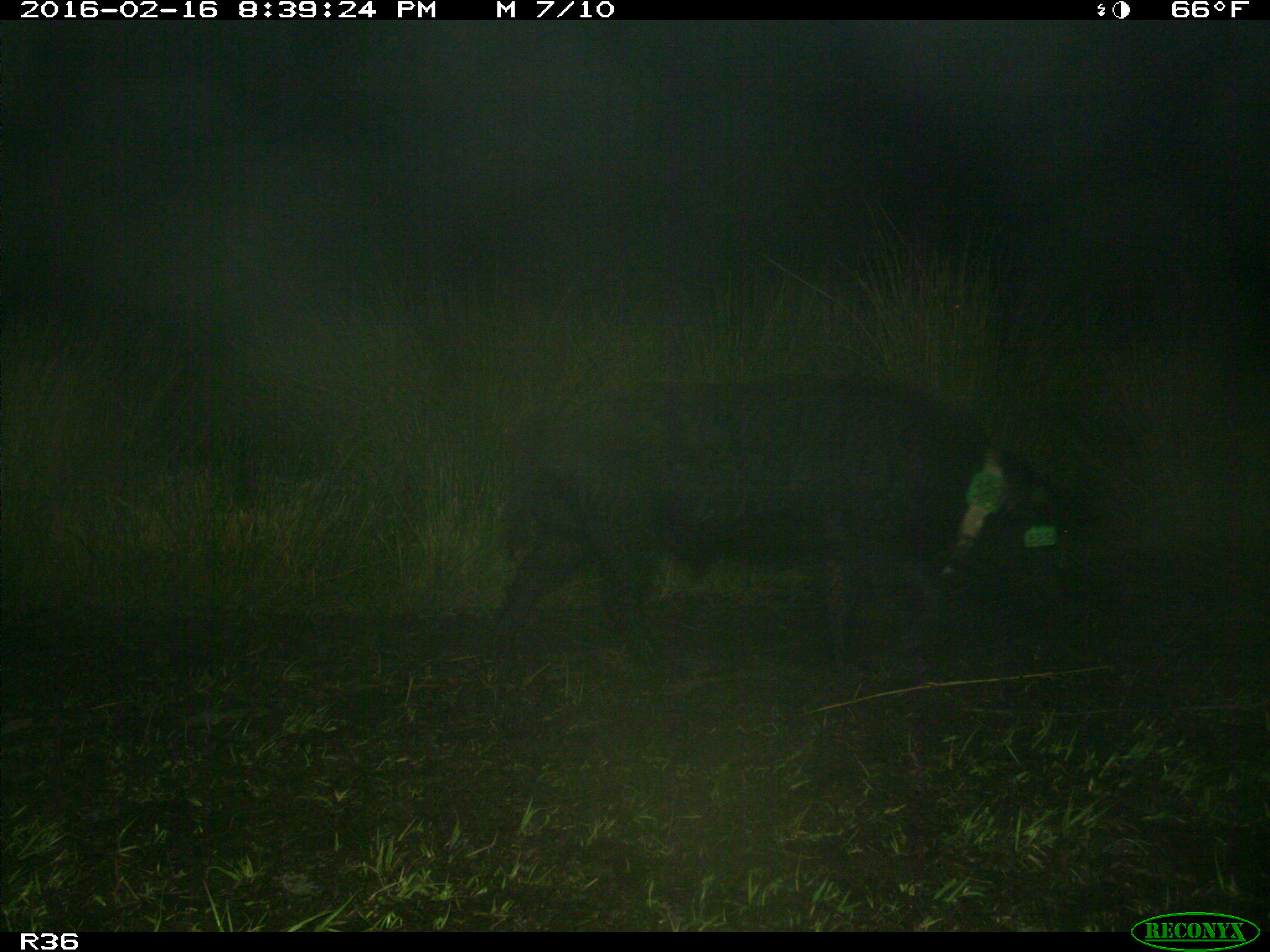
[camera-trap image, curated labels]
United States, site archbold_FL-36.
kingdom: Animalia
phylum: Chordata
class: Mammalia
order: Artiodactyla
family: Suidae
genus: Sus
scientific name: Sus scrofa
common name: wild boar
Sus scrofa (wild boar).